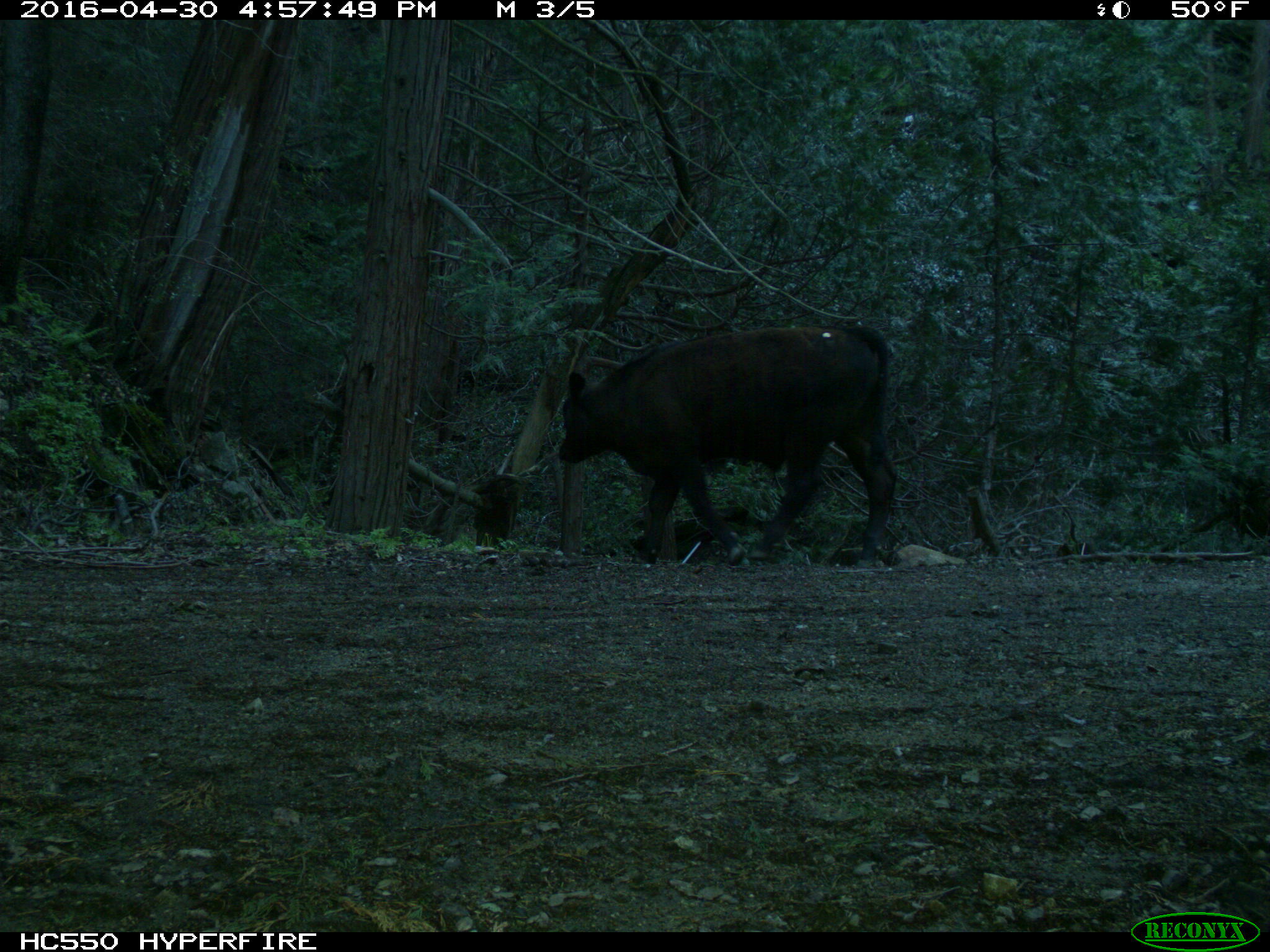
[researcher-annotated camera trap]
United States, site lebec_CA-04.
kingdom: Animalia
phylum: Chordata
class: Mammalia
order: Artiodactyla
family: Bovidae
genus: Bos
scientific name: Bos taurus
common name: domestic cow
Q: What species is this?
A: Bos taurus (domestic cow).